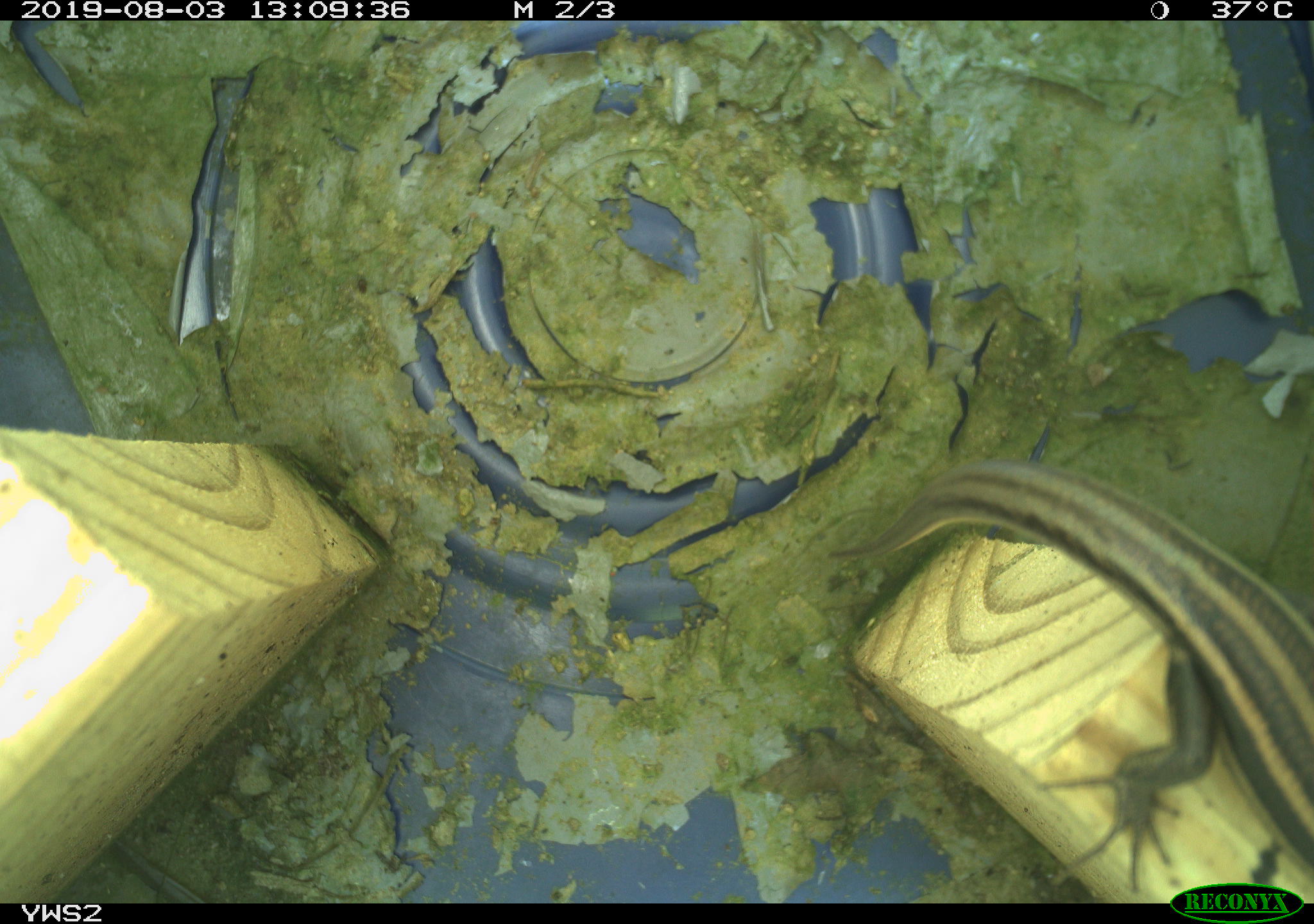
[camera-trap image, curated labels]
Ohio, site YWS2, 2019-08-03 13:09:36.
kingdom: Animalia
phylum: Chordata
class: Reptilia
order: Squamata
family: Scincidae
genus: Plestiodon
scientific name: Plestiodon fasciatus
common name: common five-lined skink